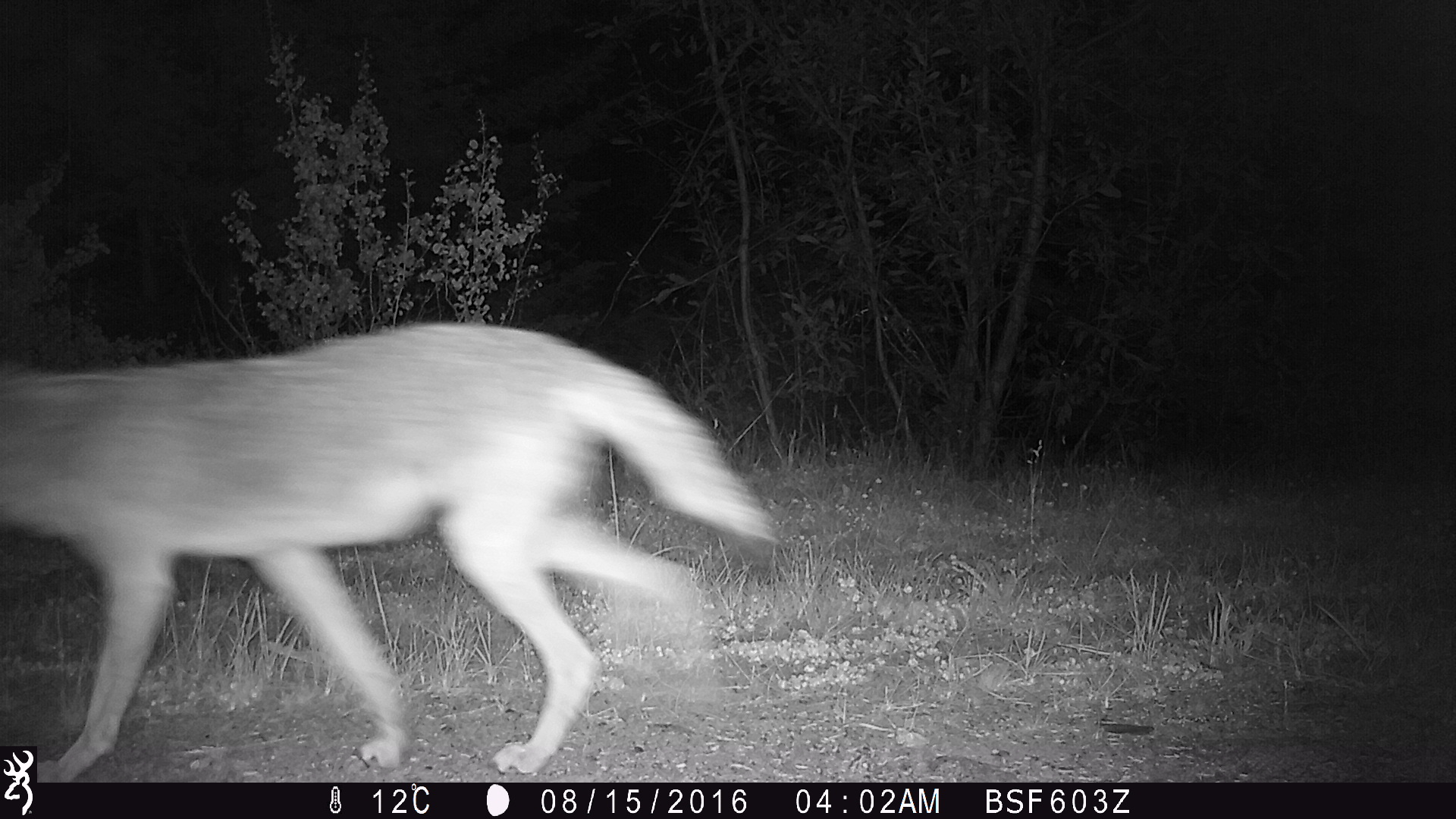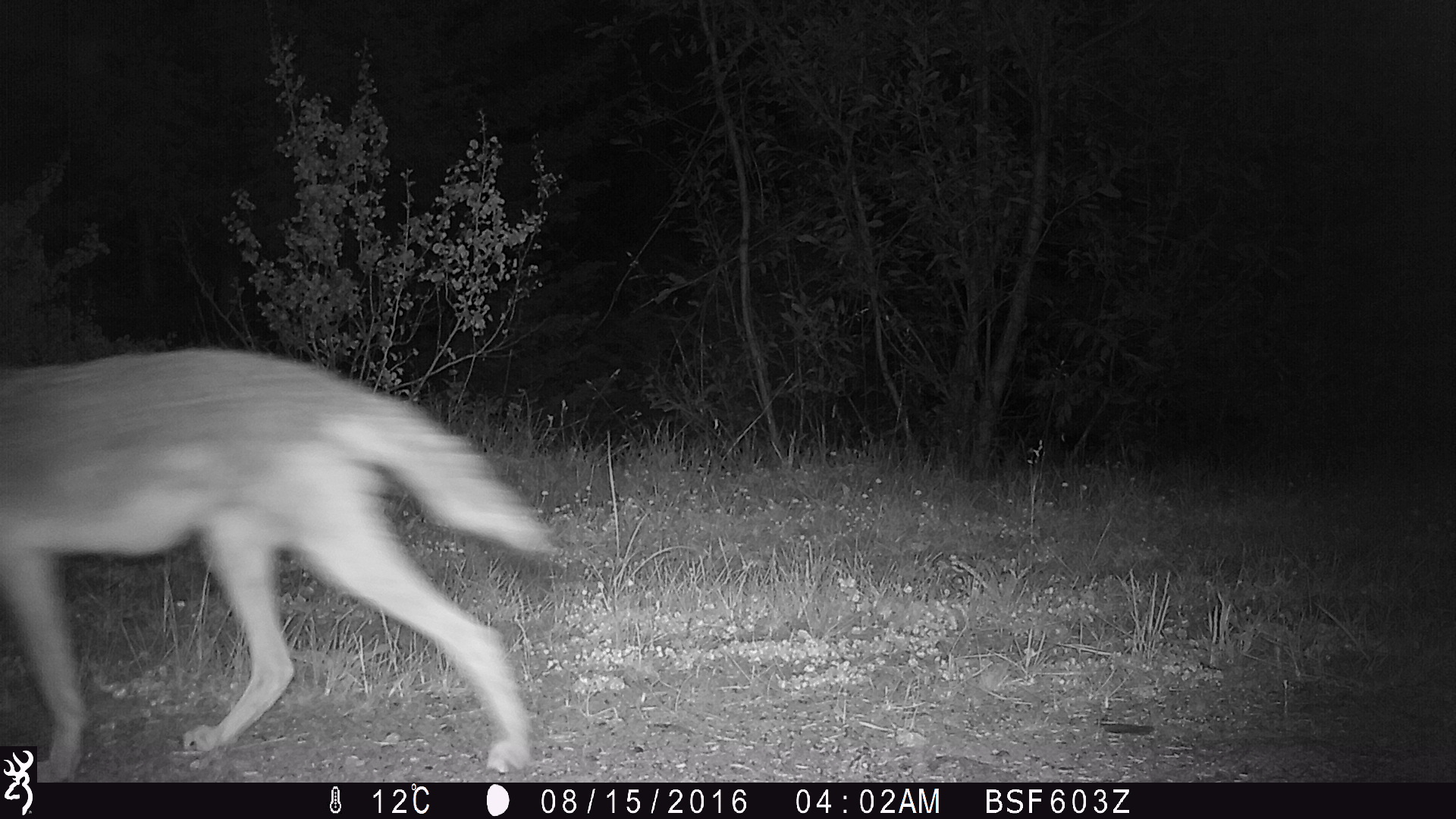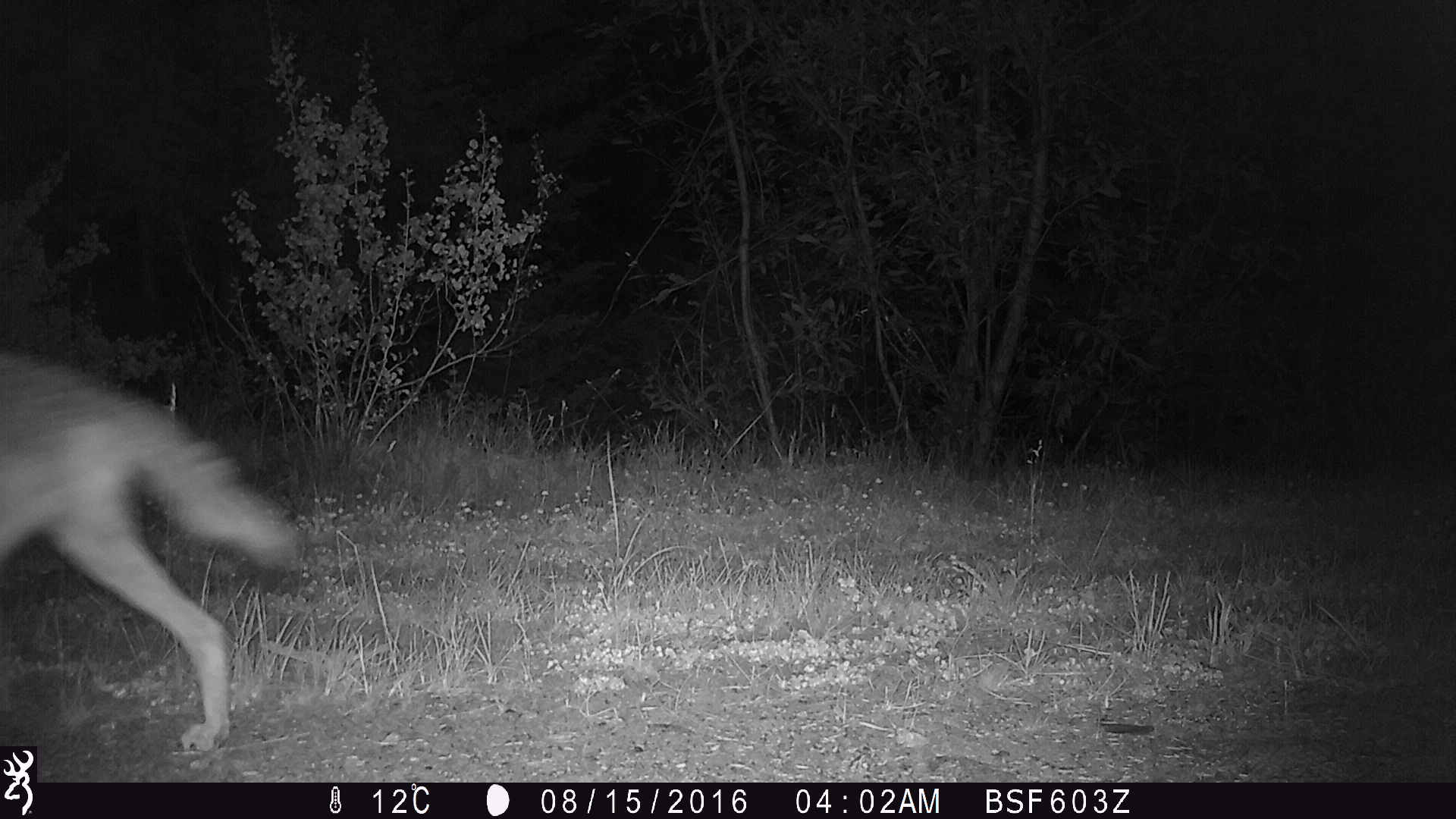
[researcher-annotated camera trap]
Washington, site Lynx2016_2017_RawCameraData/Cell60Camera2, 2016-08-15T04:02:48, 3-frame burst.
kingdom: Animalia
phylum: Chordata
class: Mammalia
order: Carnivora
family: Canidae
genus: Canis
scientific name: Canis latrans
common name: coyote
Canis latrans (coyote). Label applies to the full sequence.